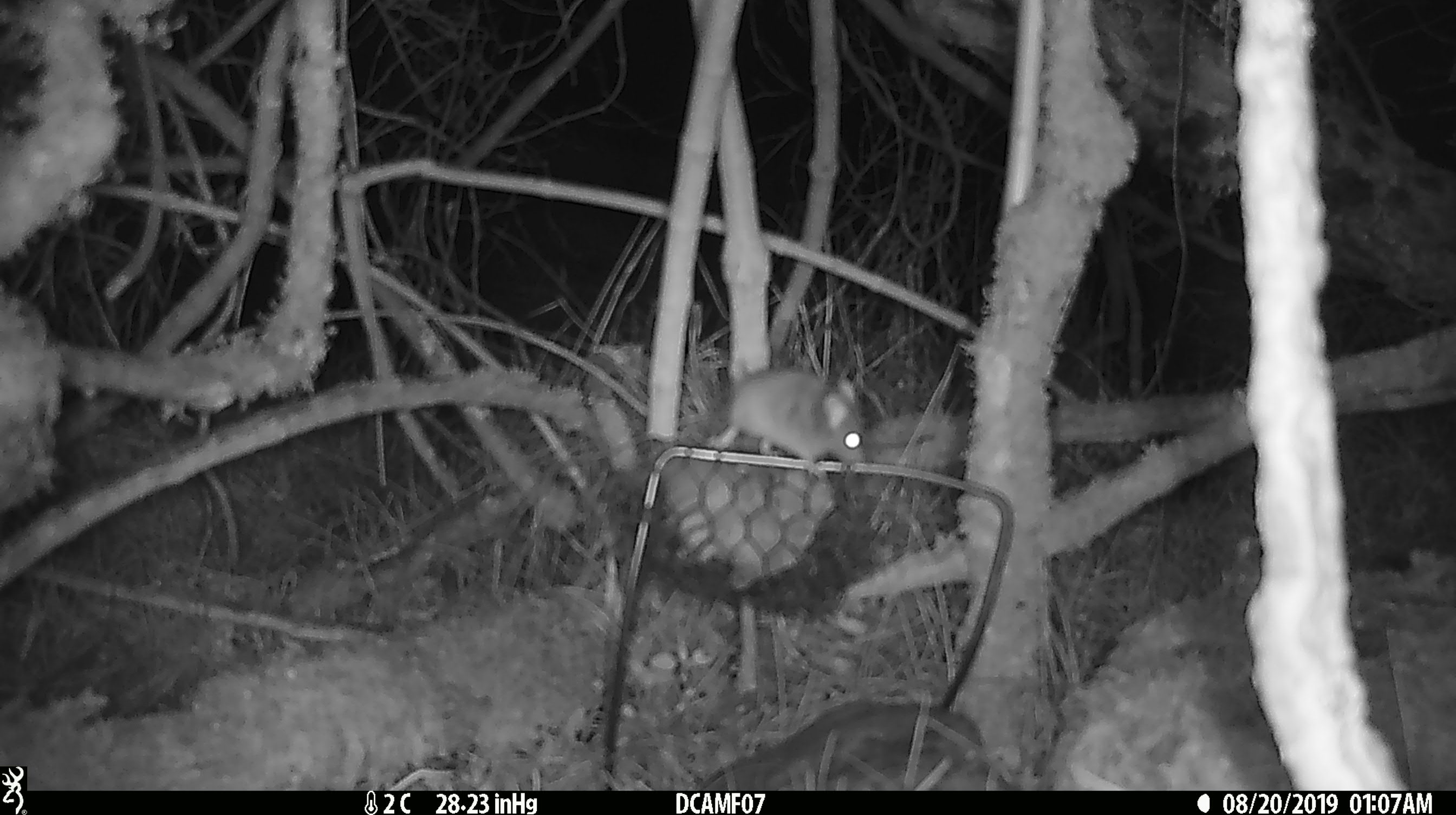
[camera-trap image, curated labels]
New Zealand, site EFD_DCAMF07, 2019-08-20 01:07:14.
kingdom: Animalia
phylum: Chordata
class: Mammalia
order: Rodentia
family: Muridae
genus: Mus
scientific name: Mus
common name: mouse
Mouse (Mus).